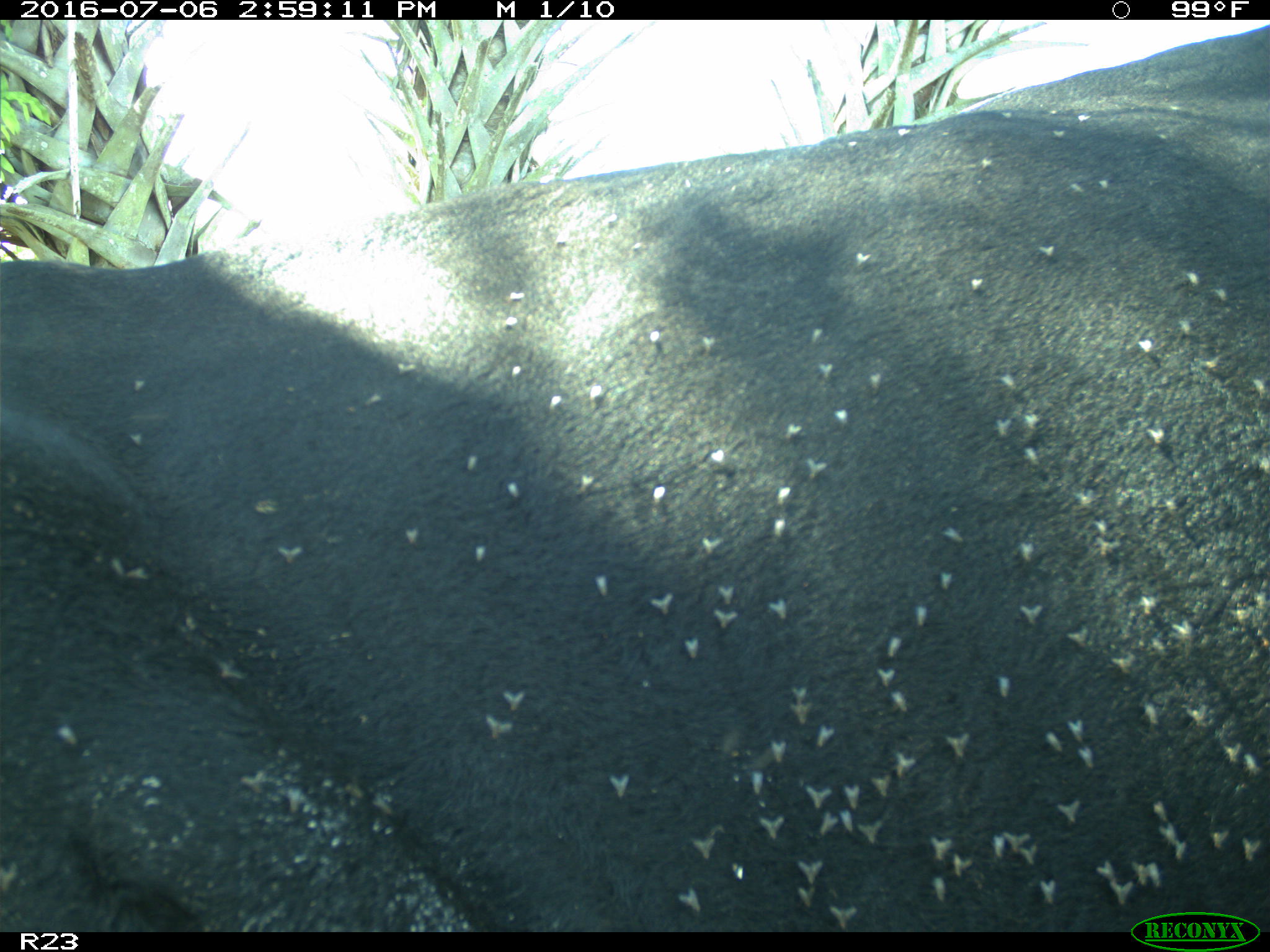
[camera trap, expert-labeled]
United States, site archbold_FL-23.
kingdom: Animalia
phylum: Chordata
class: Mammalia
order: Artiodactyla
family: Bovidae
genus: Bos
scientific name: Bos taurus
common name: domestic cow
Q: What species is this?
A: Bos taurus (domestic cow).